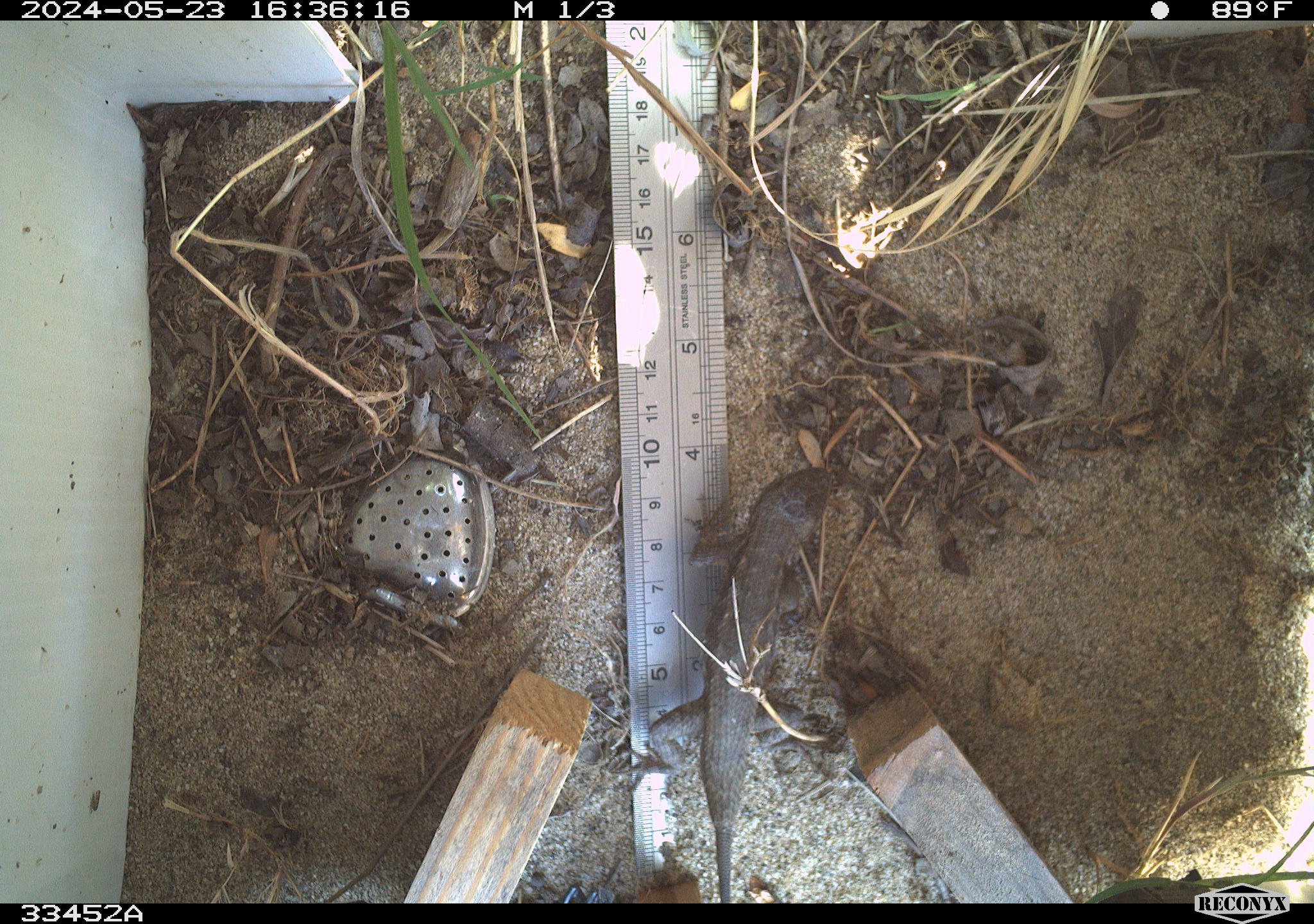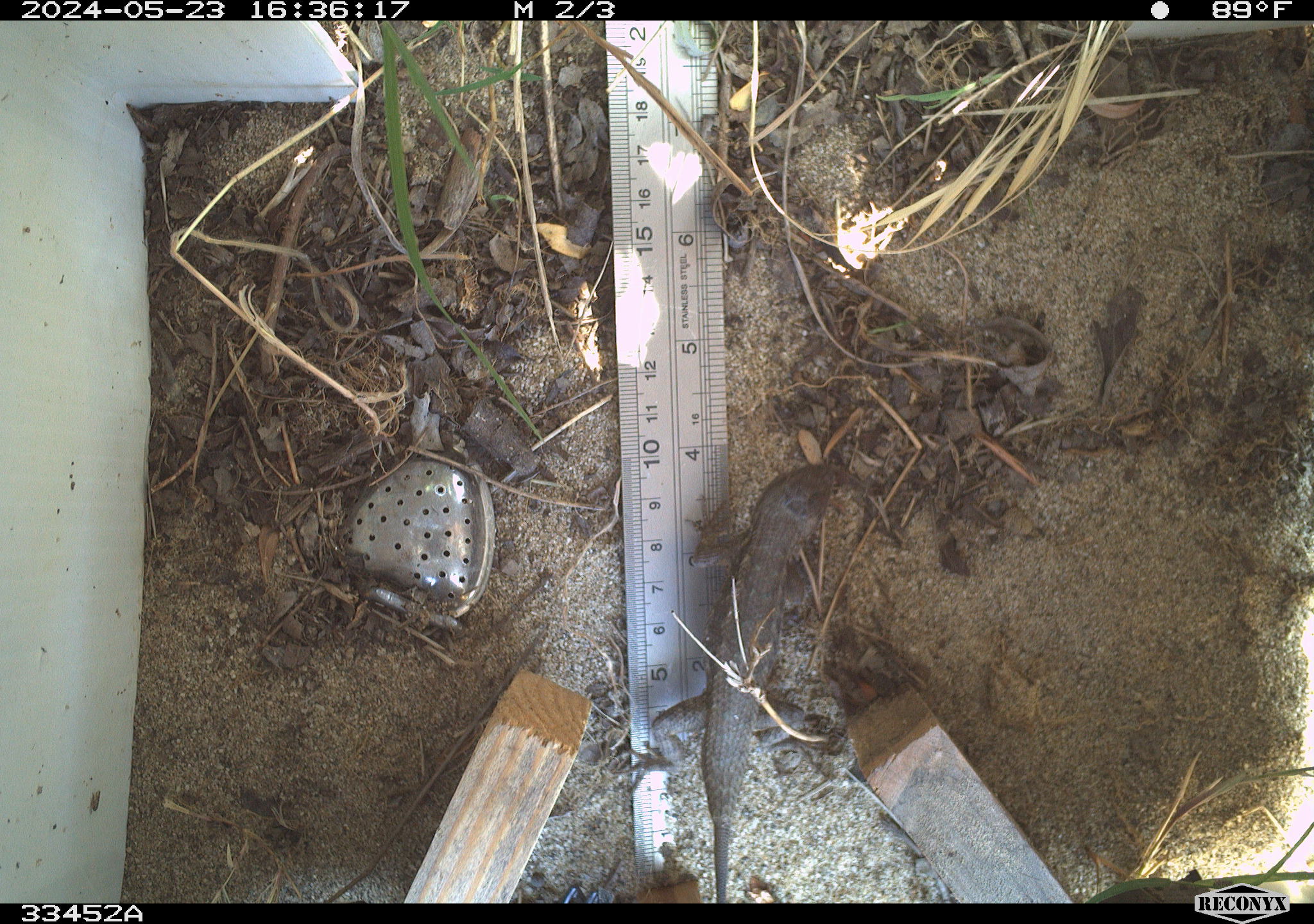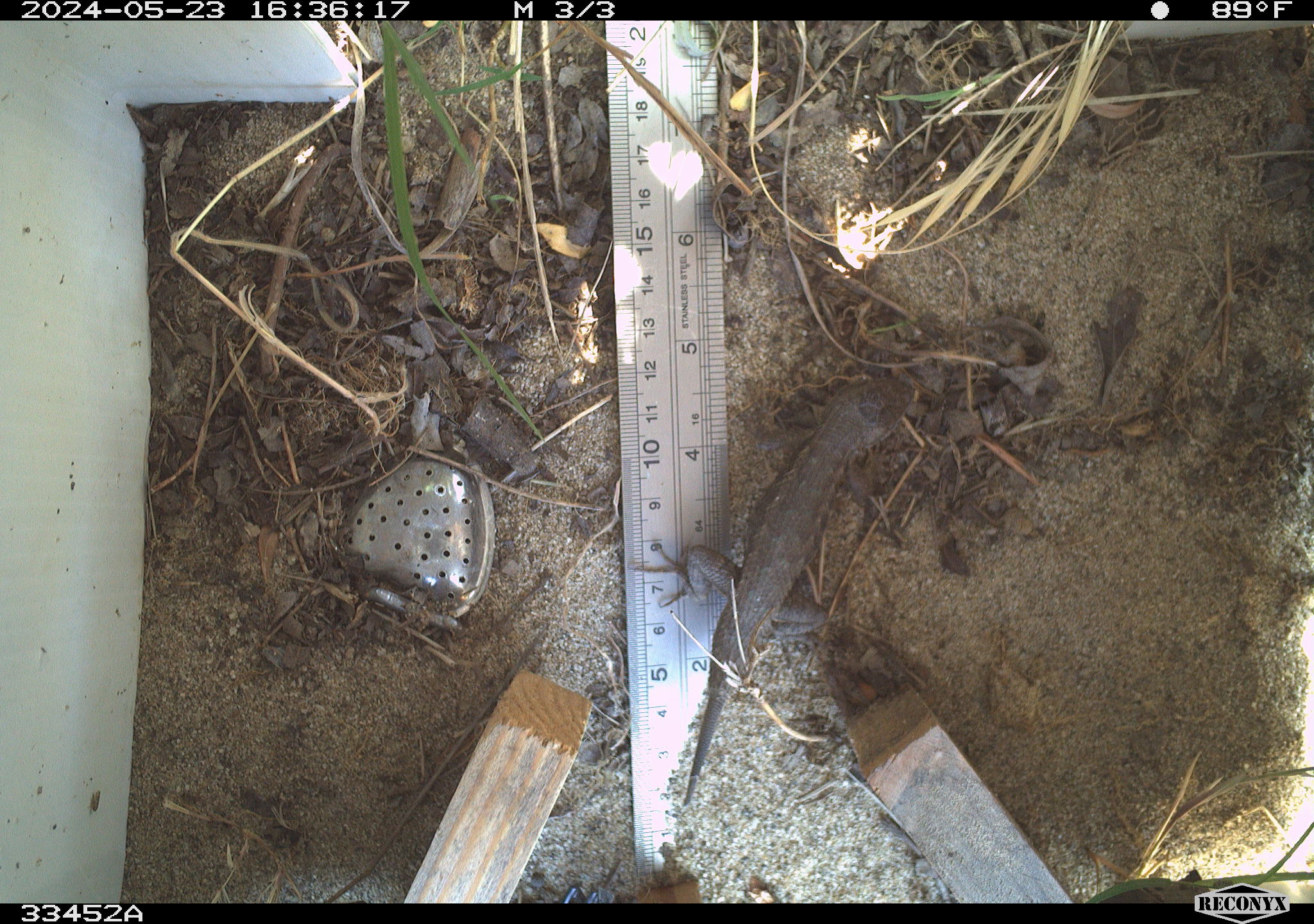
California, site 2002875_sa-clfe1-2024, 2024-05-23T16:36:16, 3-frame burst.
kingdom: Animalia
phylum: Chordata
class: Reptilia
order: Squamata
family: Phrynosomatidae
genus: Sceloporus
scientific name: Sceloporus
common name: spiny lizards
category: sceloporus species